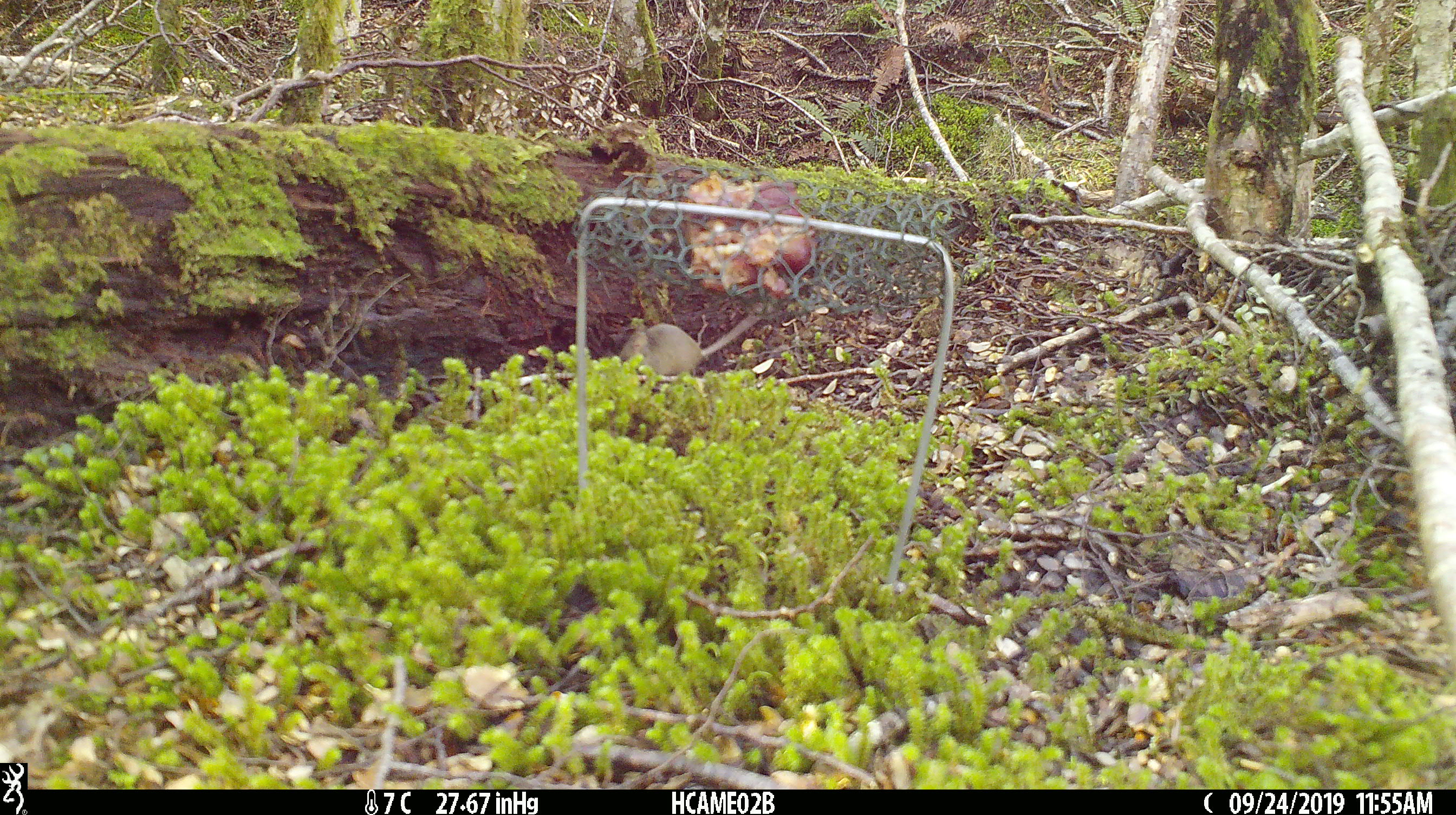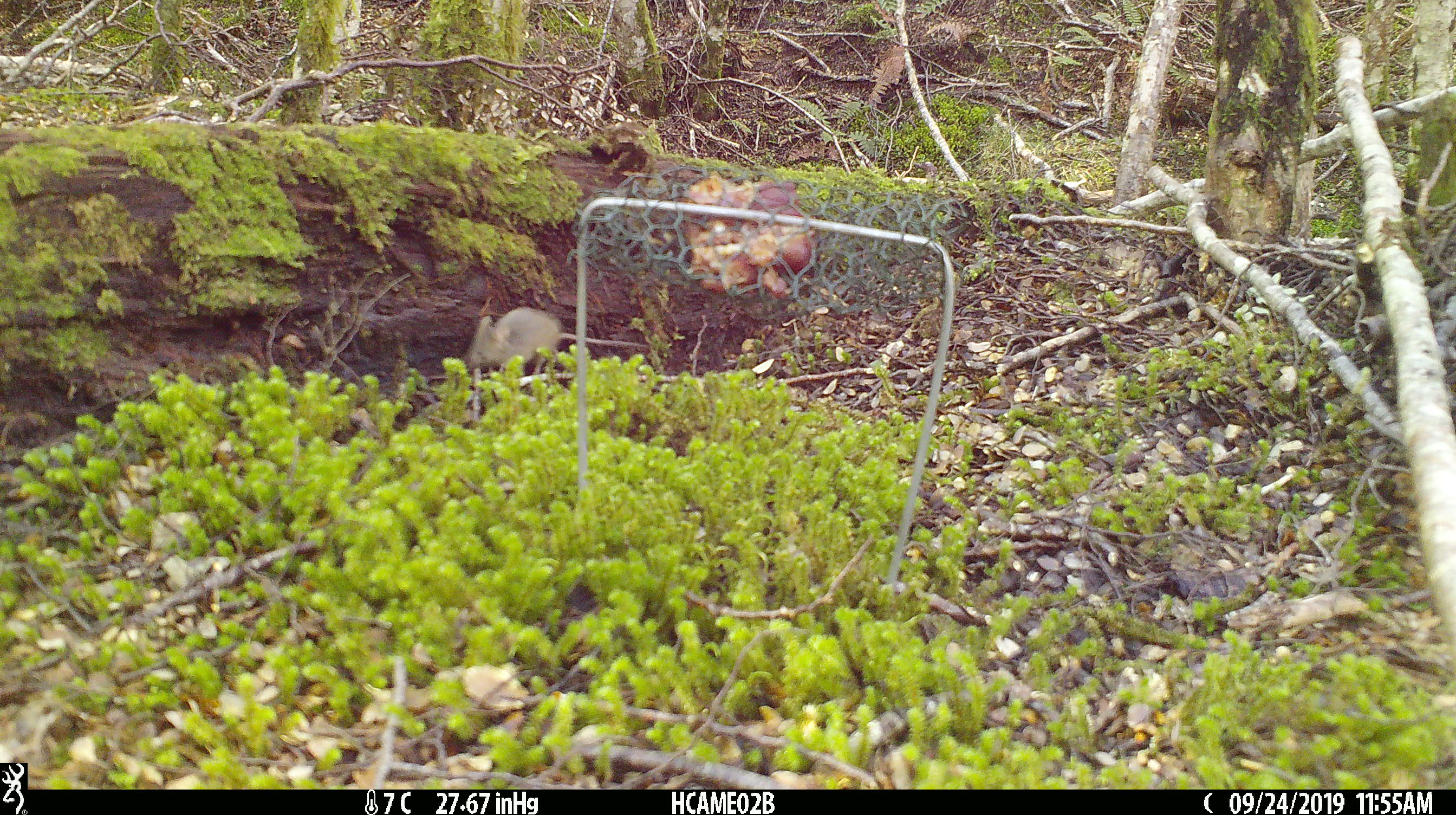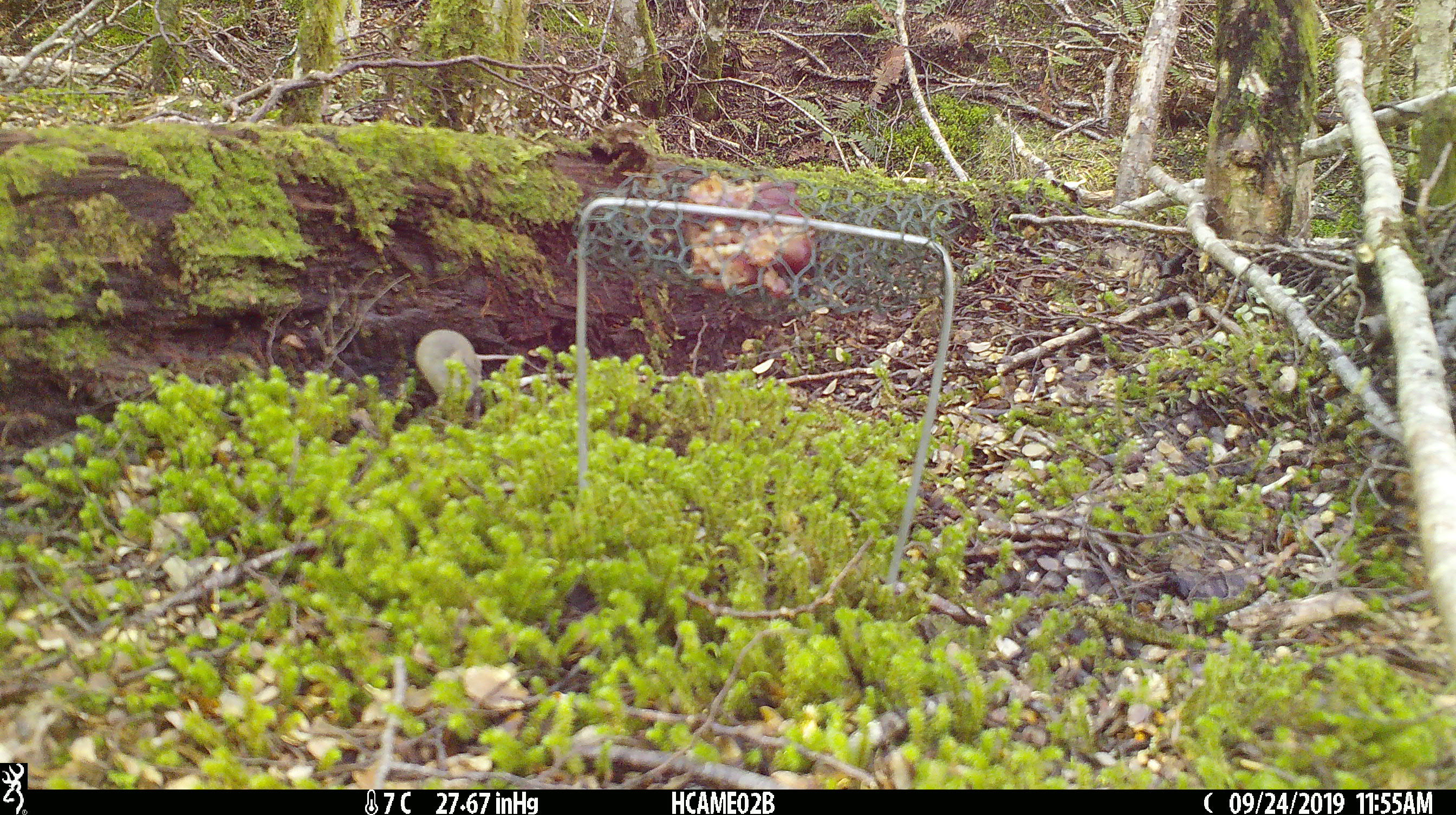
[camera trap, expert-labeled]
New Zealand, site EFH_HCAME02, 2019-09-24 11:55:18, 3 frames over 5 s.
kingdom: Animalia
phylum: Chordata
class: Mammalia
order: Rodentia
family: Muridae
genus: Mus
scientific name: Mus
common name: mouse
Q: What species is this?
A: Mouse (Mus).